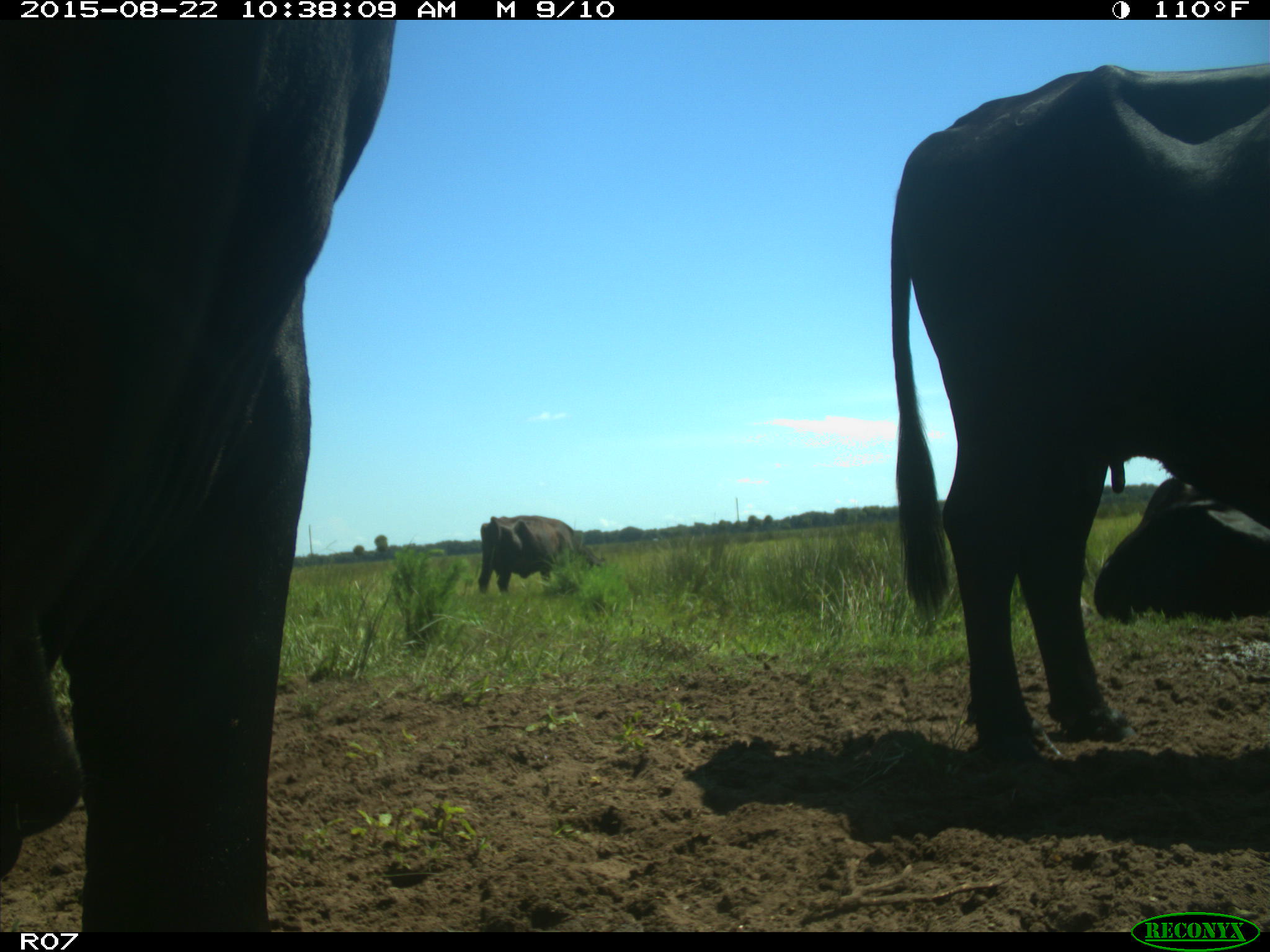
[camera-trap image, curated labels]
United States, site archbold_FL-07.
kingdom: Animalia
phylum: Chordata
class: Mammalia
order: Artiodactyla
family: Bovidae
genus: Bos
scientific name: Bos taurus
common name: domestic cow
Bos taurus (domestic cow).